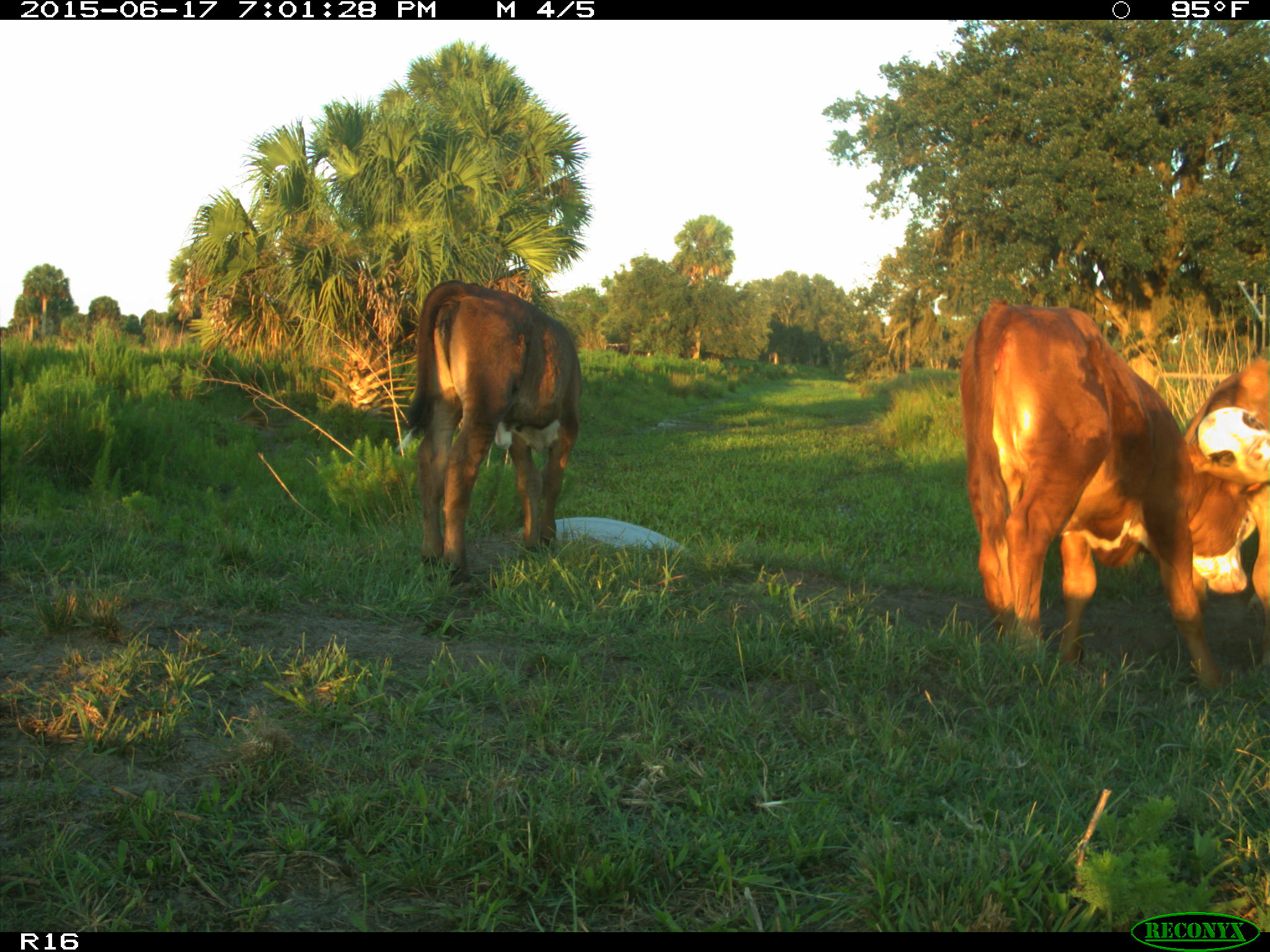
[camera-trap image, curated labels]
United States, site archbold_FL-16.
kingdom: Animalia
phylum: Chordata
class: Mammalia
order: Artiodactyla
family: Bovidae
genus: Bos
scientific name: Bos taurus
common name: domestic cow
Bos taurus (domestic cow).